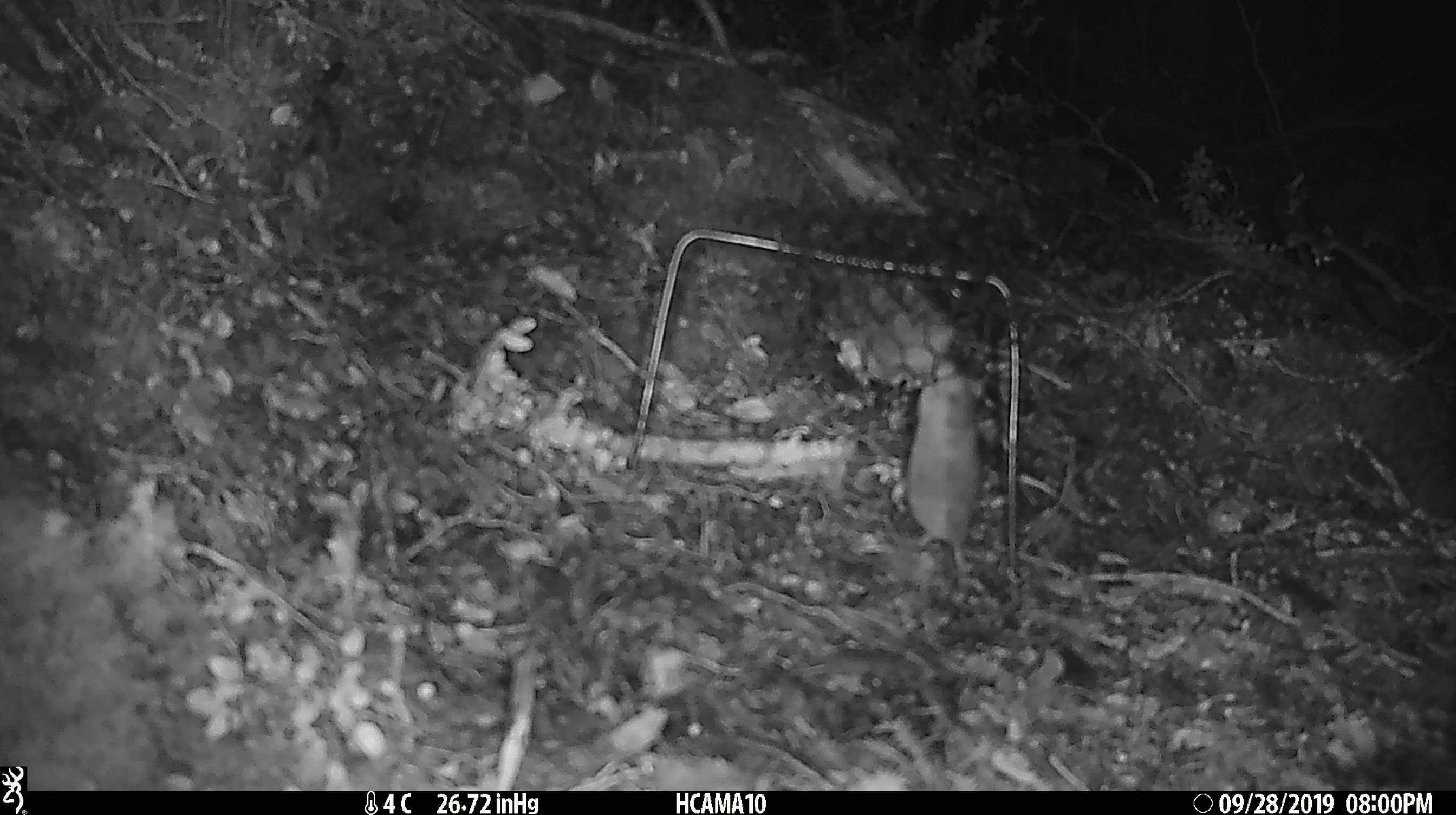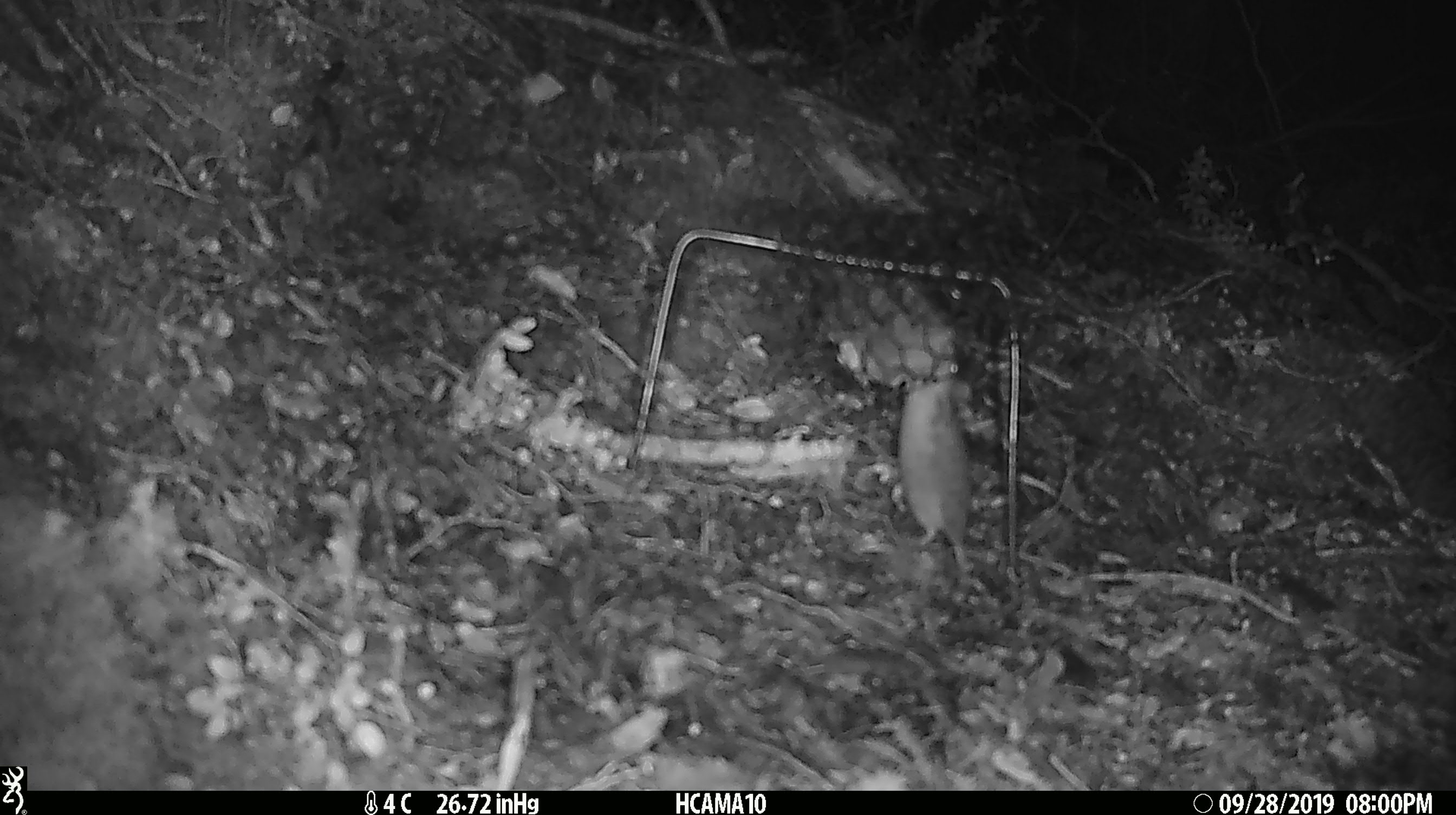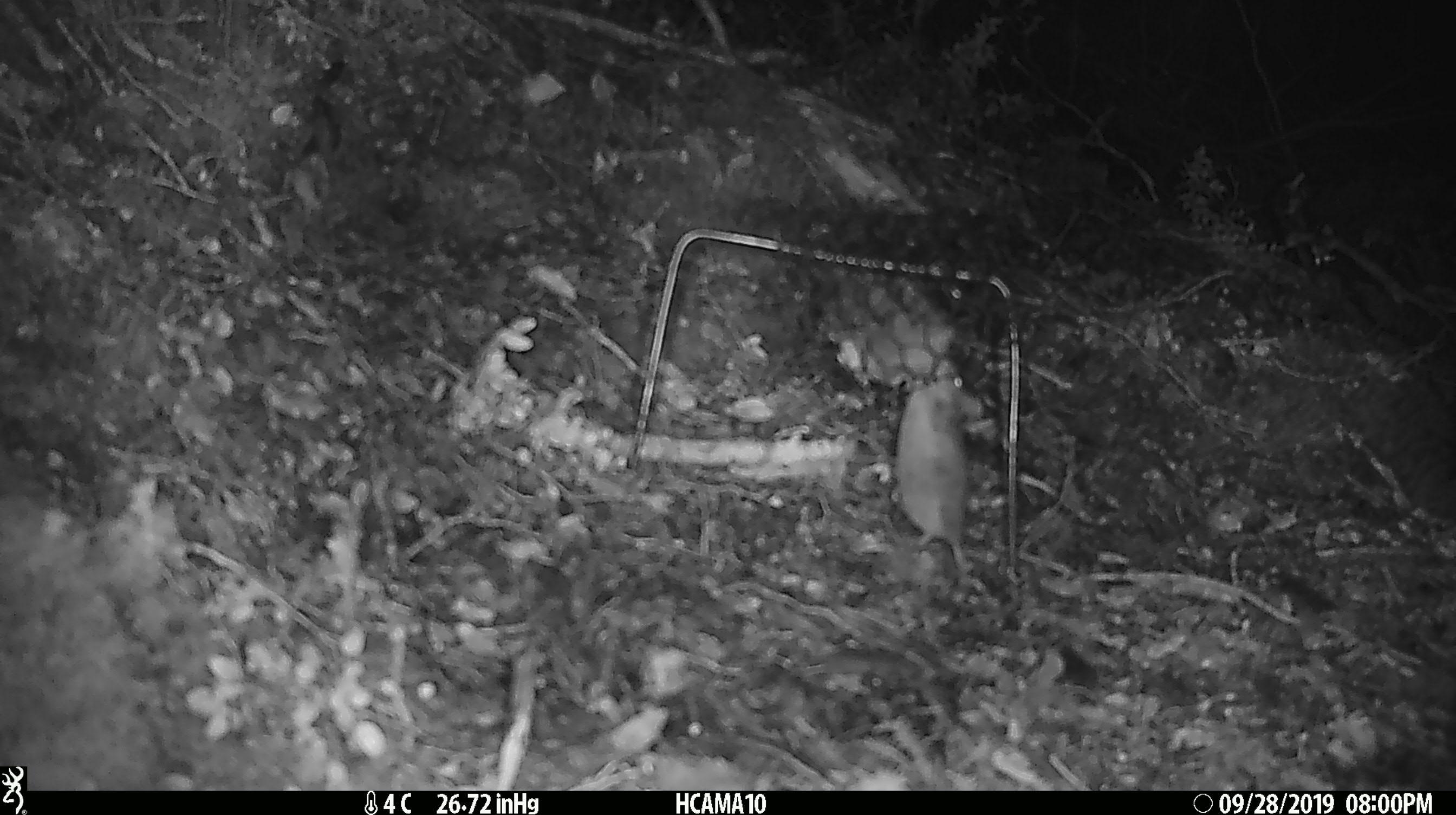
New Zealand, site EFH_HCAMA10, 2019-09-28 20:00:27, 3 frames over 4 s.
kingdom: Animalia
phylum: Chordata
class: Mammalia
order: Rodentia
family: Muridae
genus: Mus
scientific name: Mus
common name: mouse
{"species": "mouse (Mus)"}